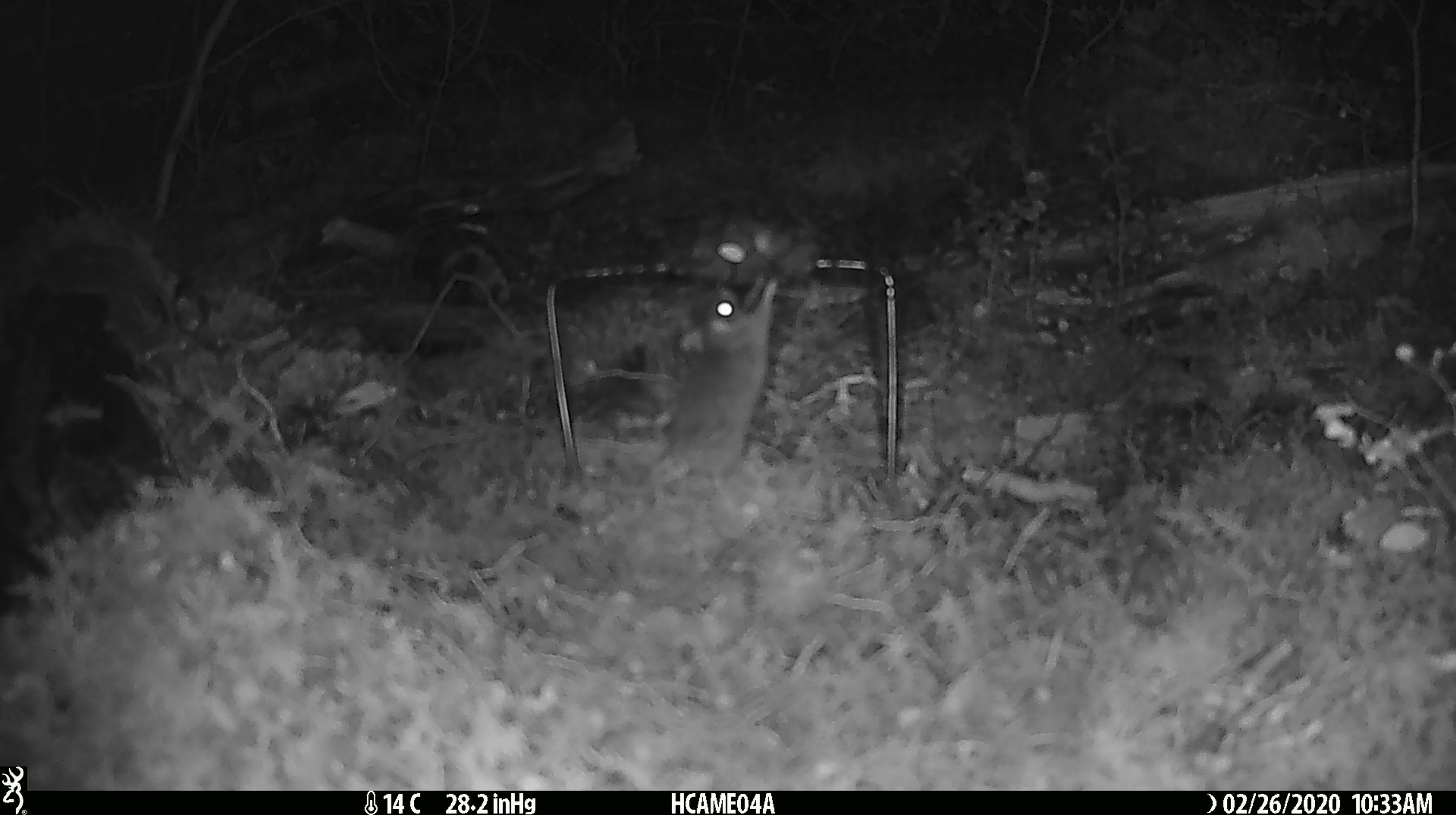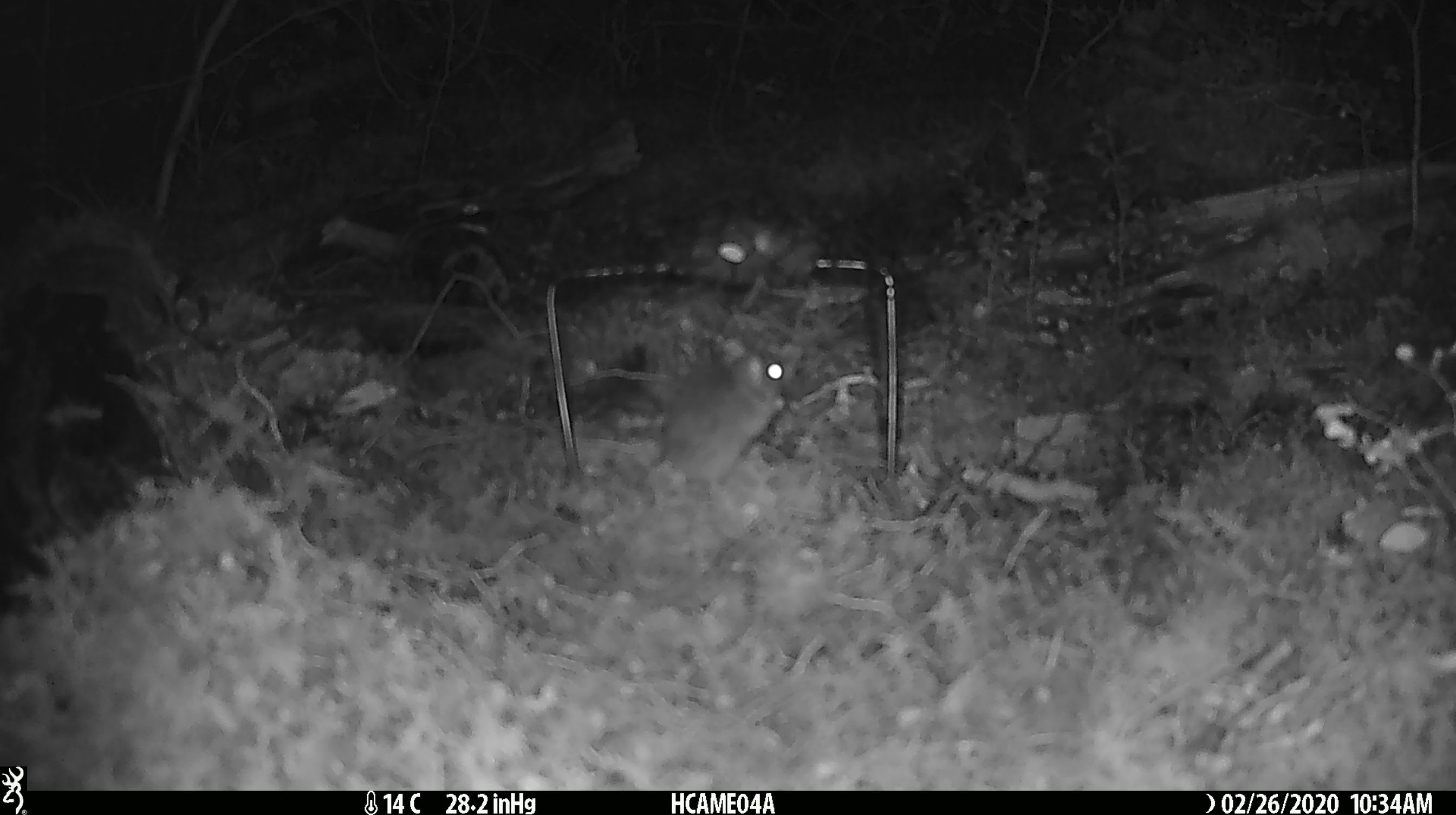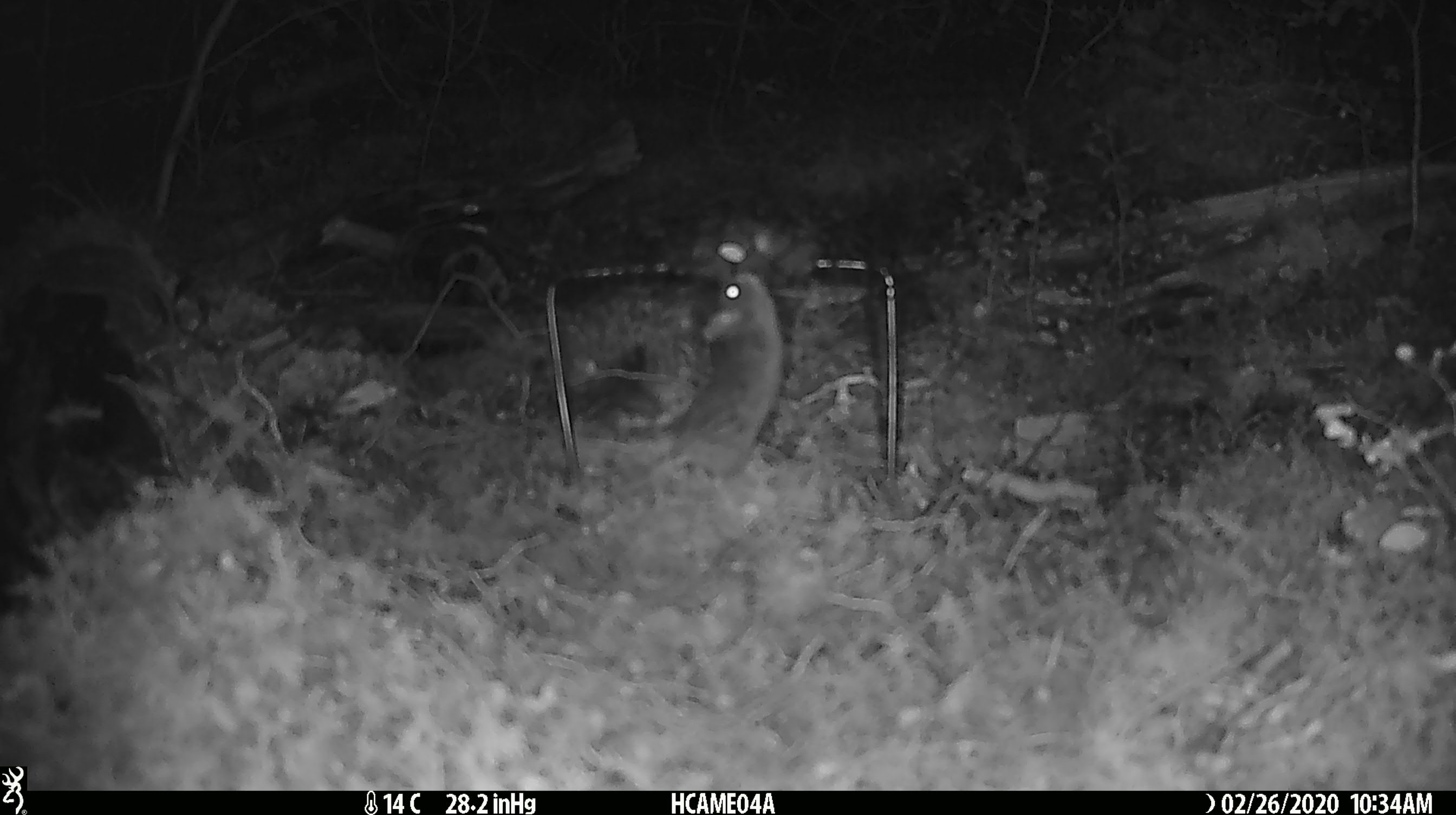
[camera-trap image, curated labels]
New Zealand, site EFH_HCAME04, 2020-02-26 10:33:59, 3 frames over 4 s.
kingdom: Animalia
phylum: Chordata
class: Mammalia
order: Rodentia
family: Muridae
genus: Mus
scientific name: Mus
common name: mouse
Mouse (Mus).